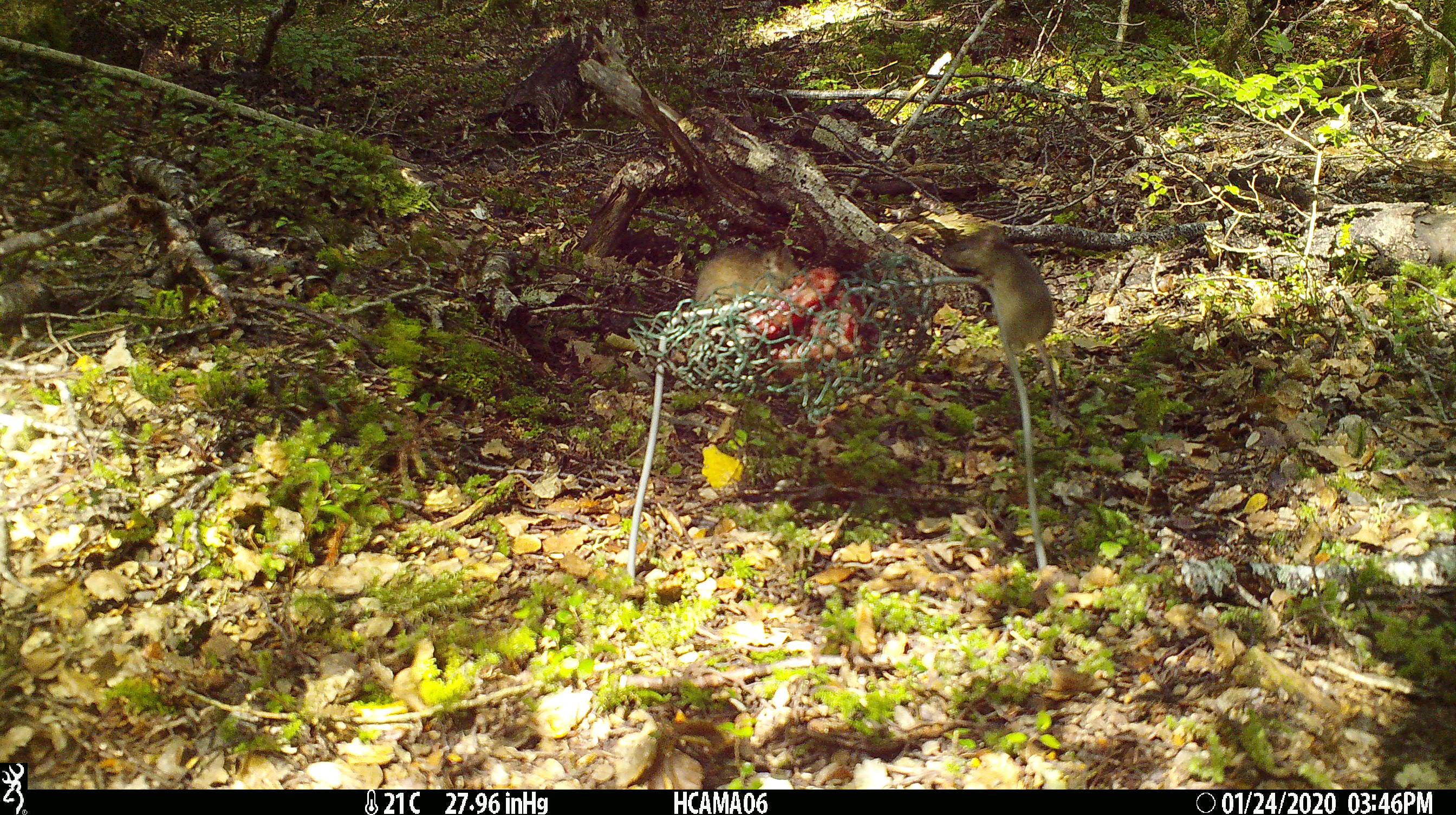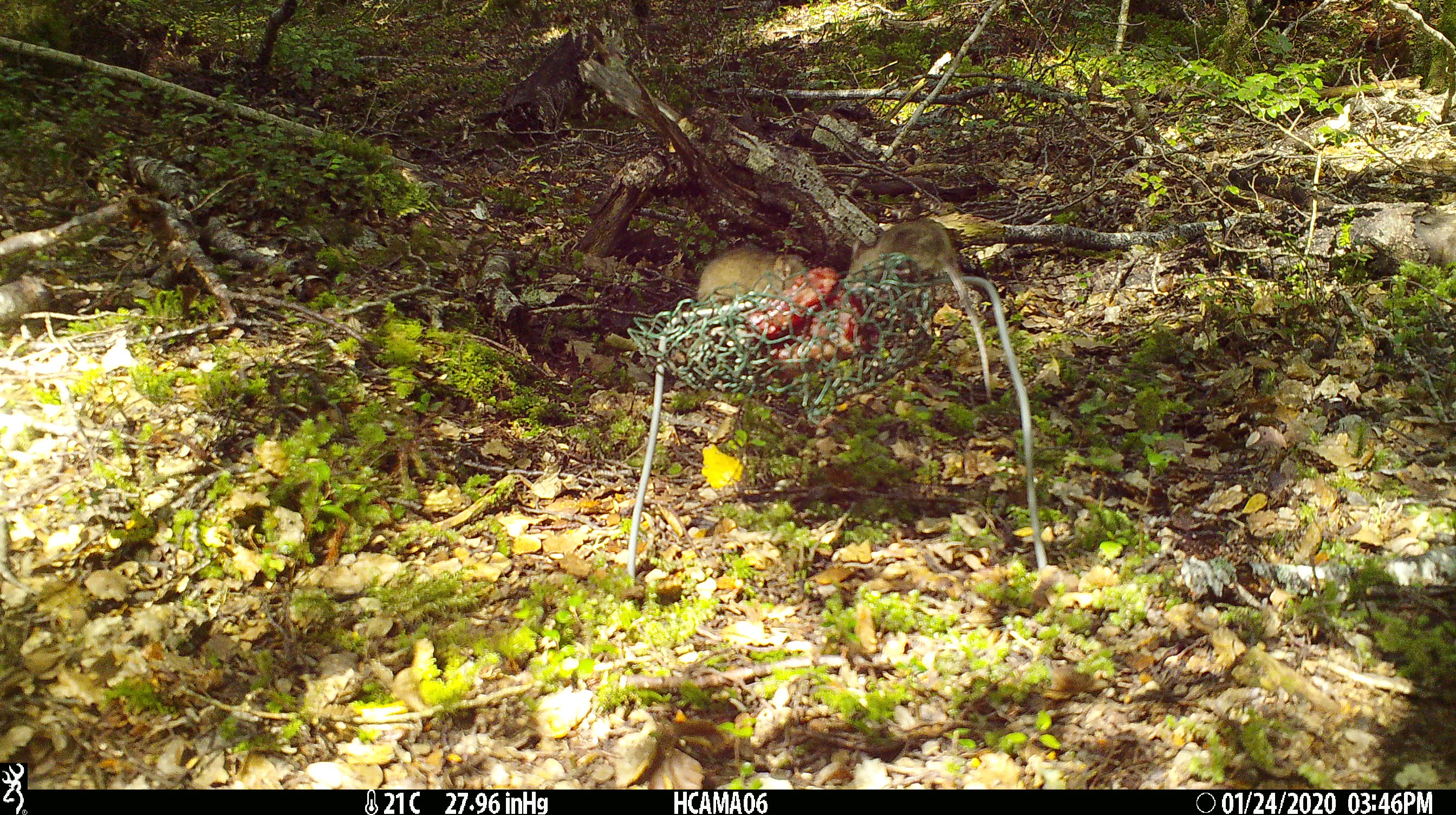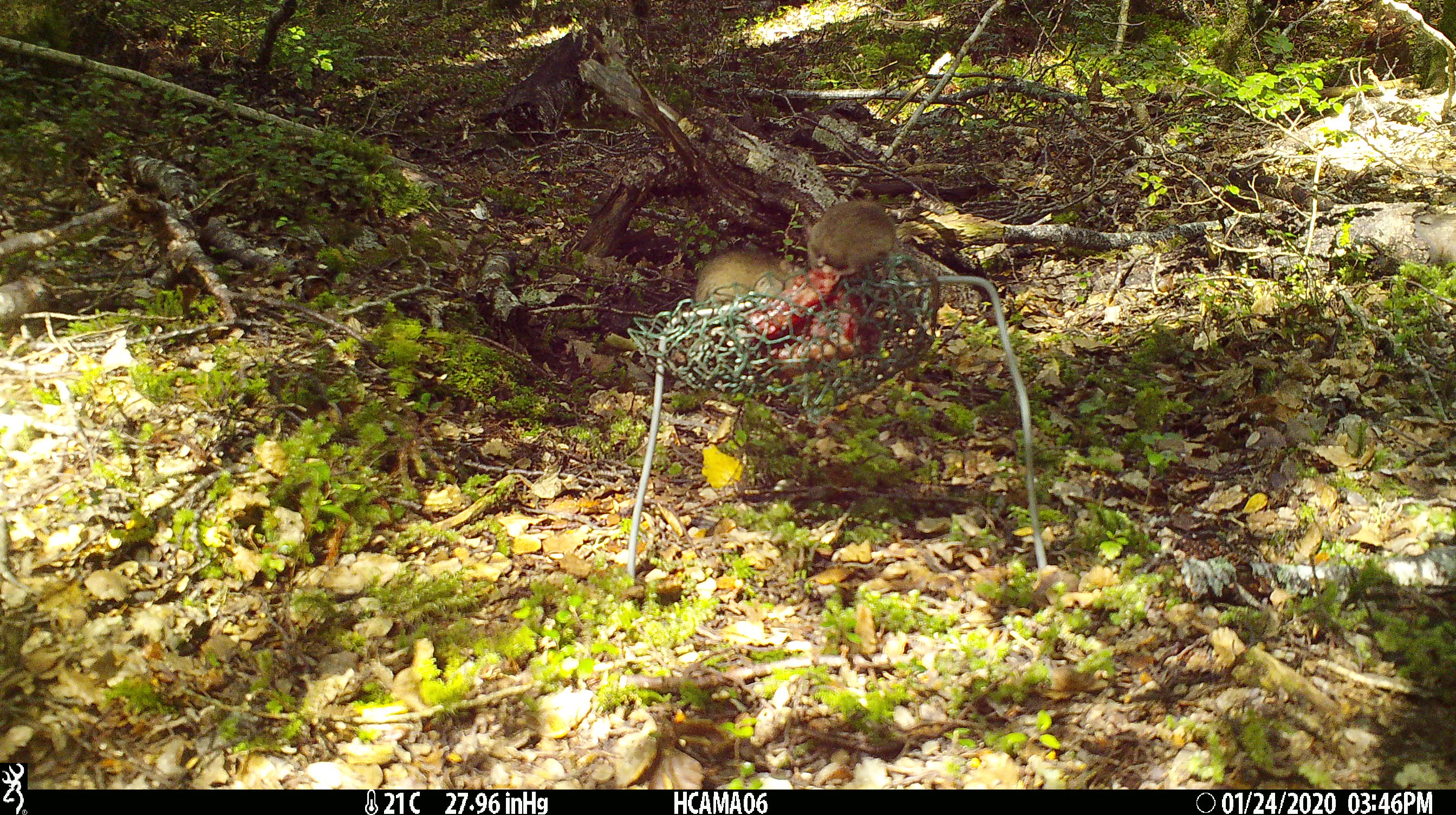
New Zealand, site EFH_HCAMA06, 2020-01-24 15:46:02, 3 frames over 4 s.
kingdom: Animalia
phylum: Chordata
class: Mammalia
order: Rodentia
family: Muridae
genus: Mus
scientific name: Mus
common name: mouse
Mouse (Mus).